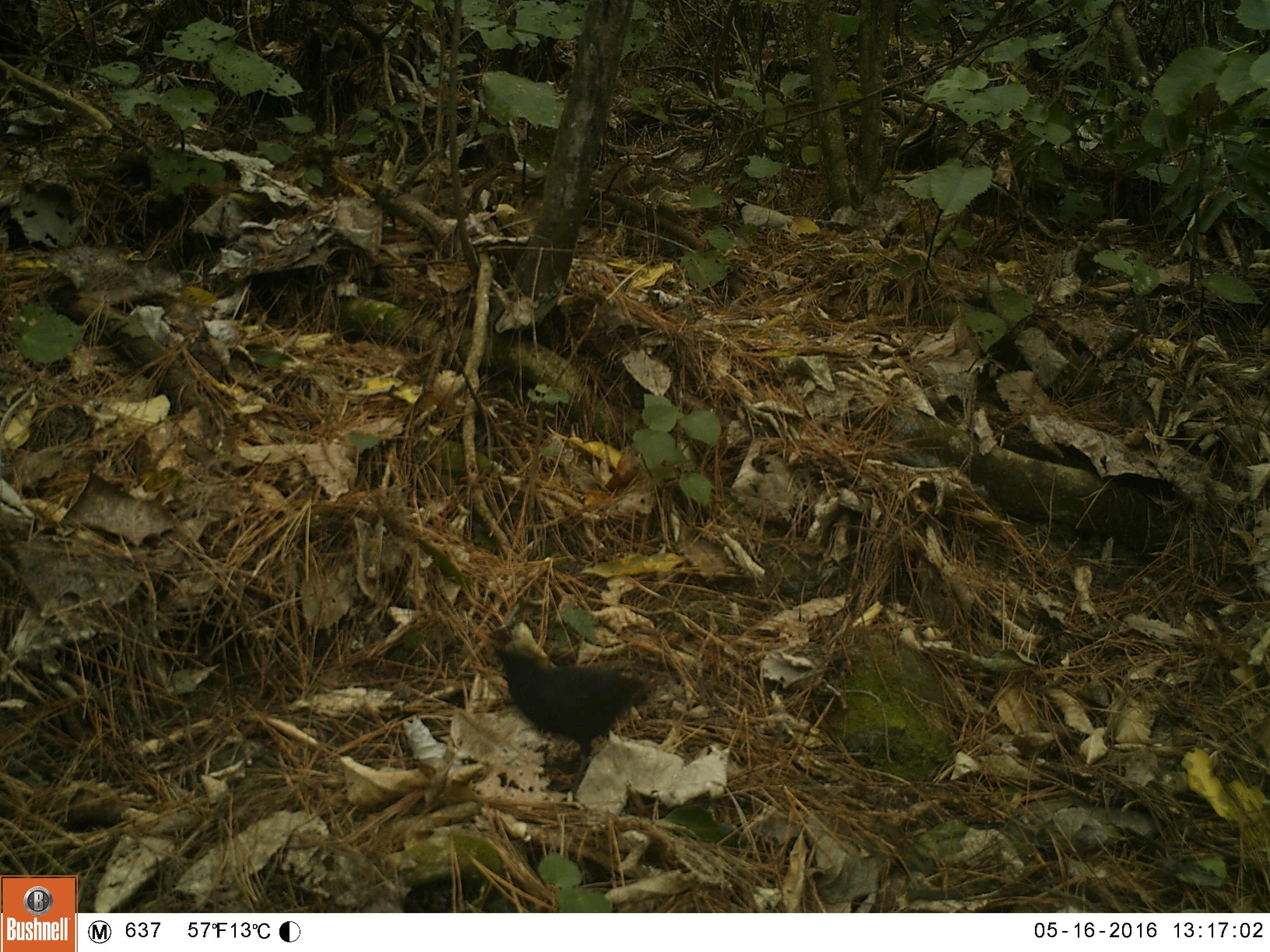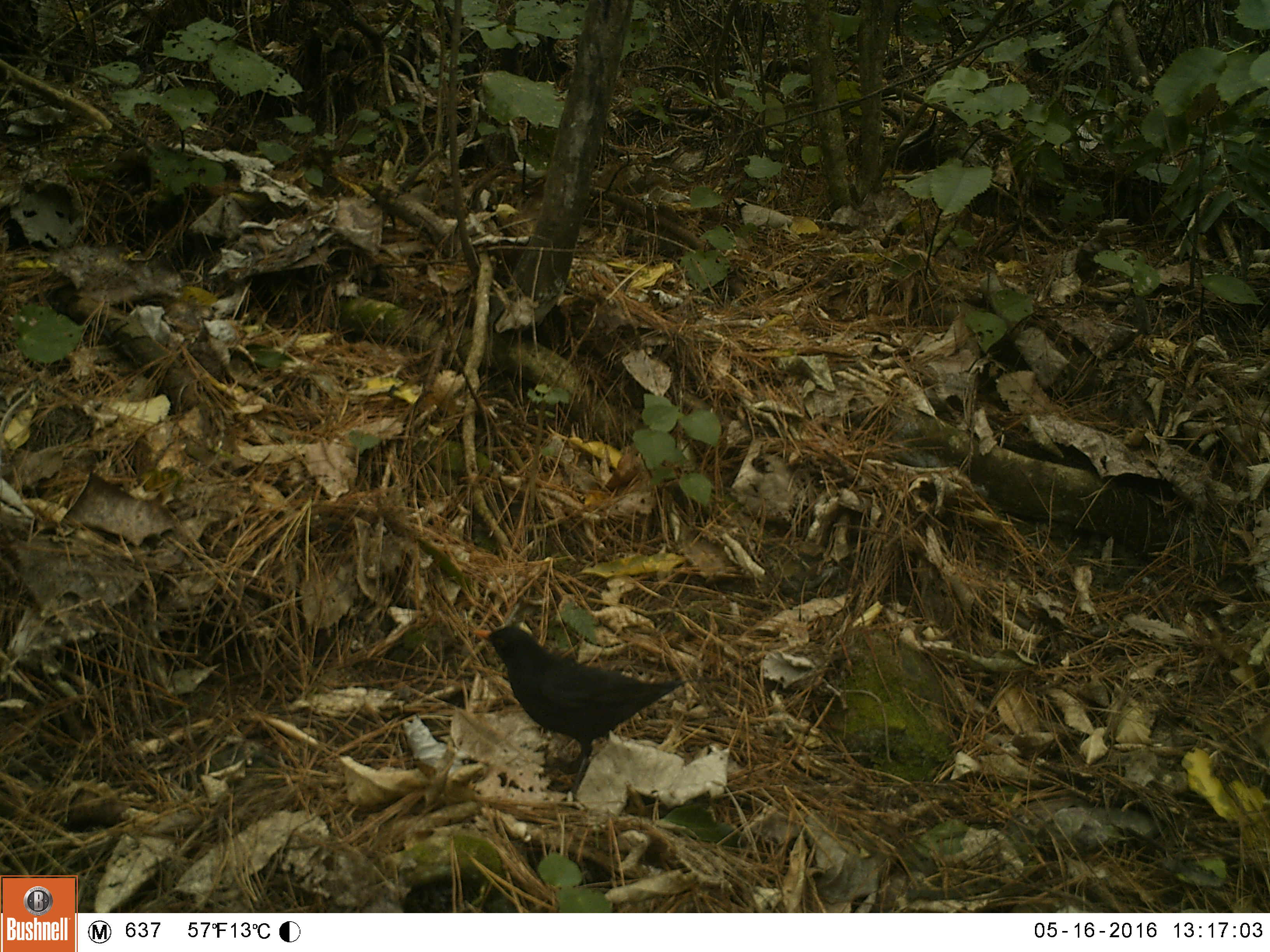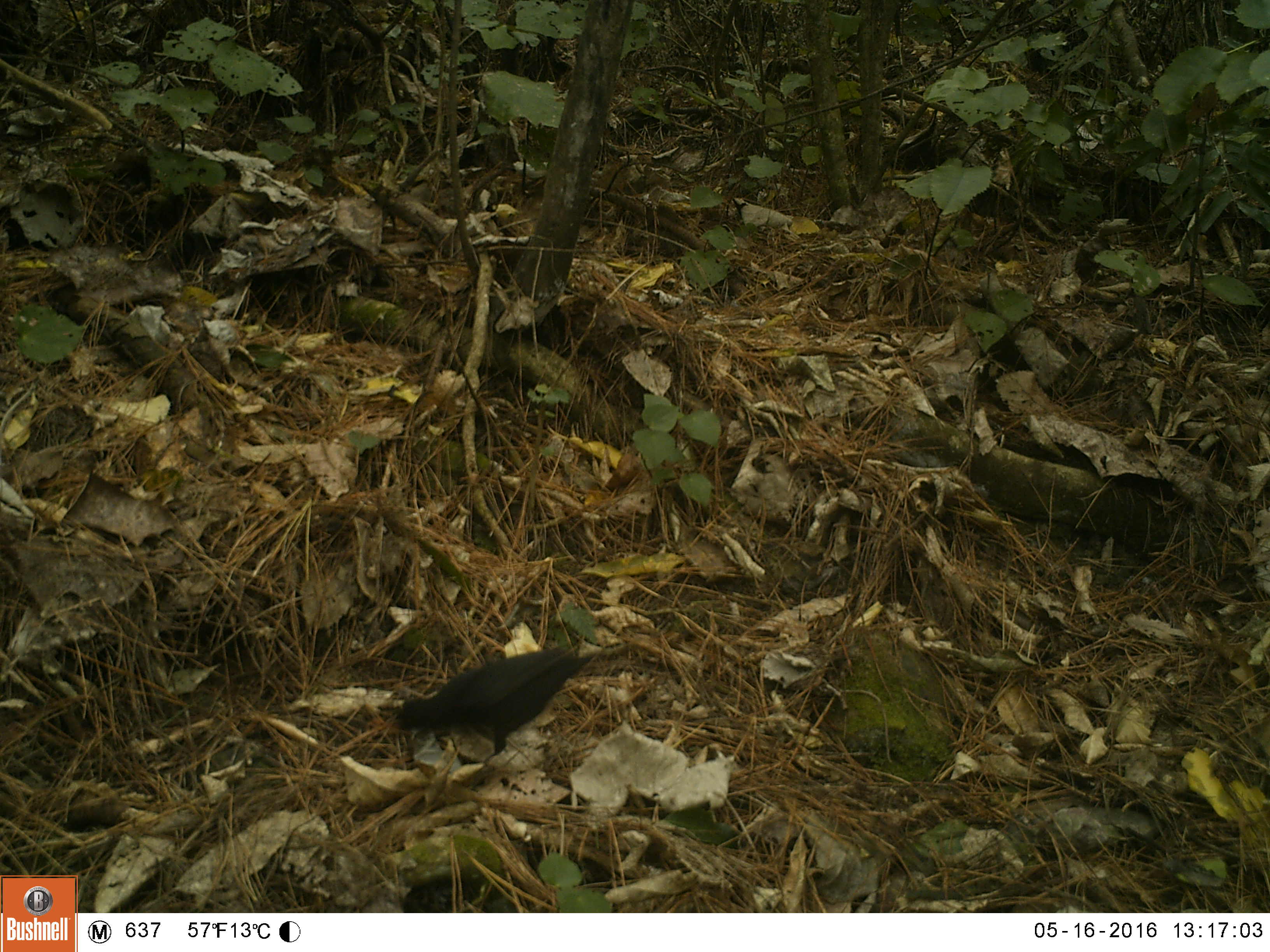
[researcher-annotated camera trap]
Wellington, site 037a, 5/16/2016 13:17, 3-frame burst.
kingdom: Animalia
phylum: Chordata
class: Aves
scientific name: Aves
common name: bird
Bird (Aves).